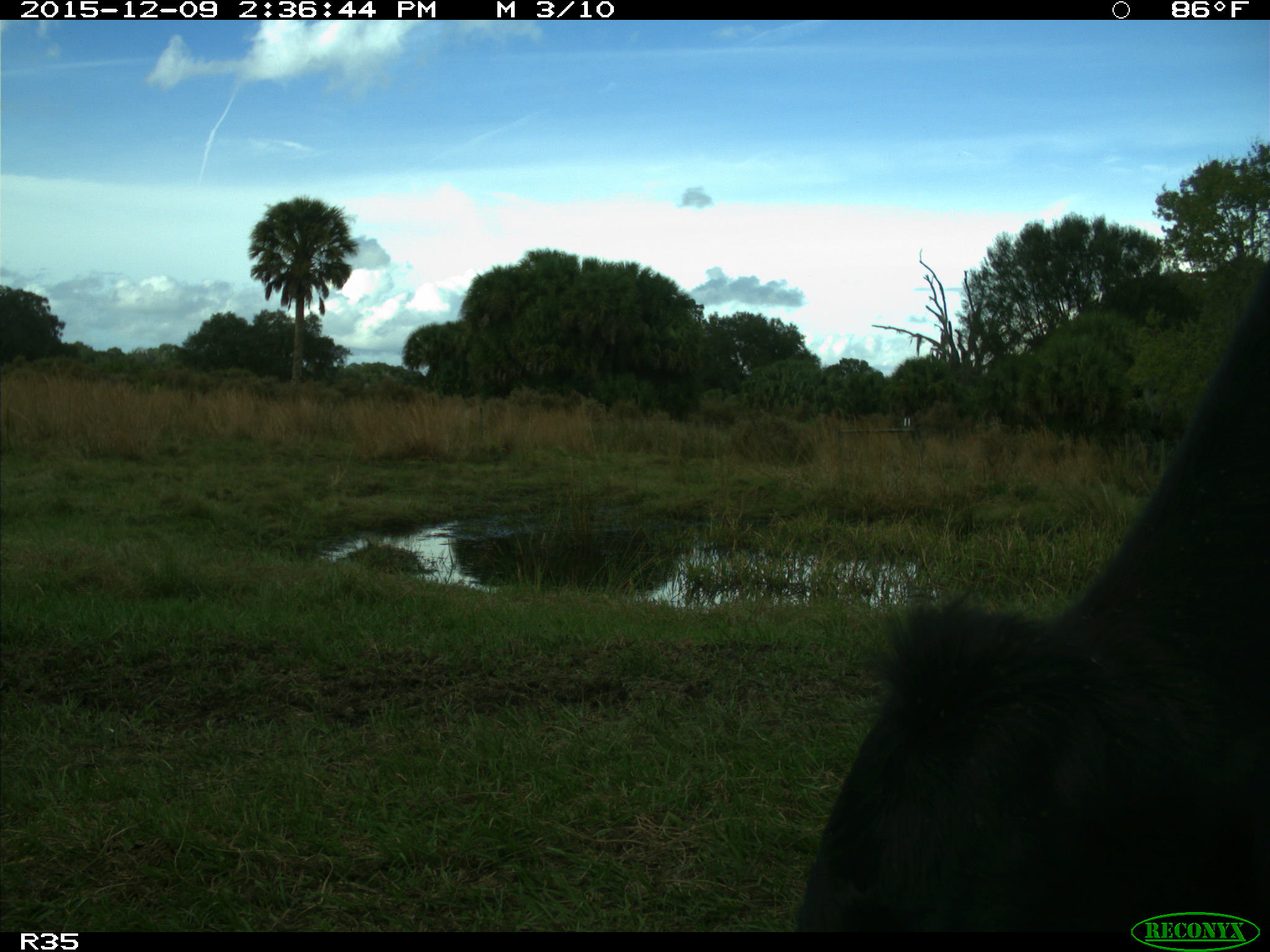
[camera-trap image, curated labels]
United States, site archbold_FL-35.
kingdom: Animalia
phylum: Chordata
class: Mammalia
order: Artiodactyla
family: Bovidae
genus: Bos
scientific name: Bos taurus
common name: domestic cow